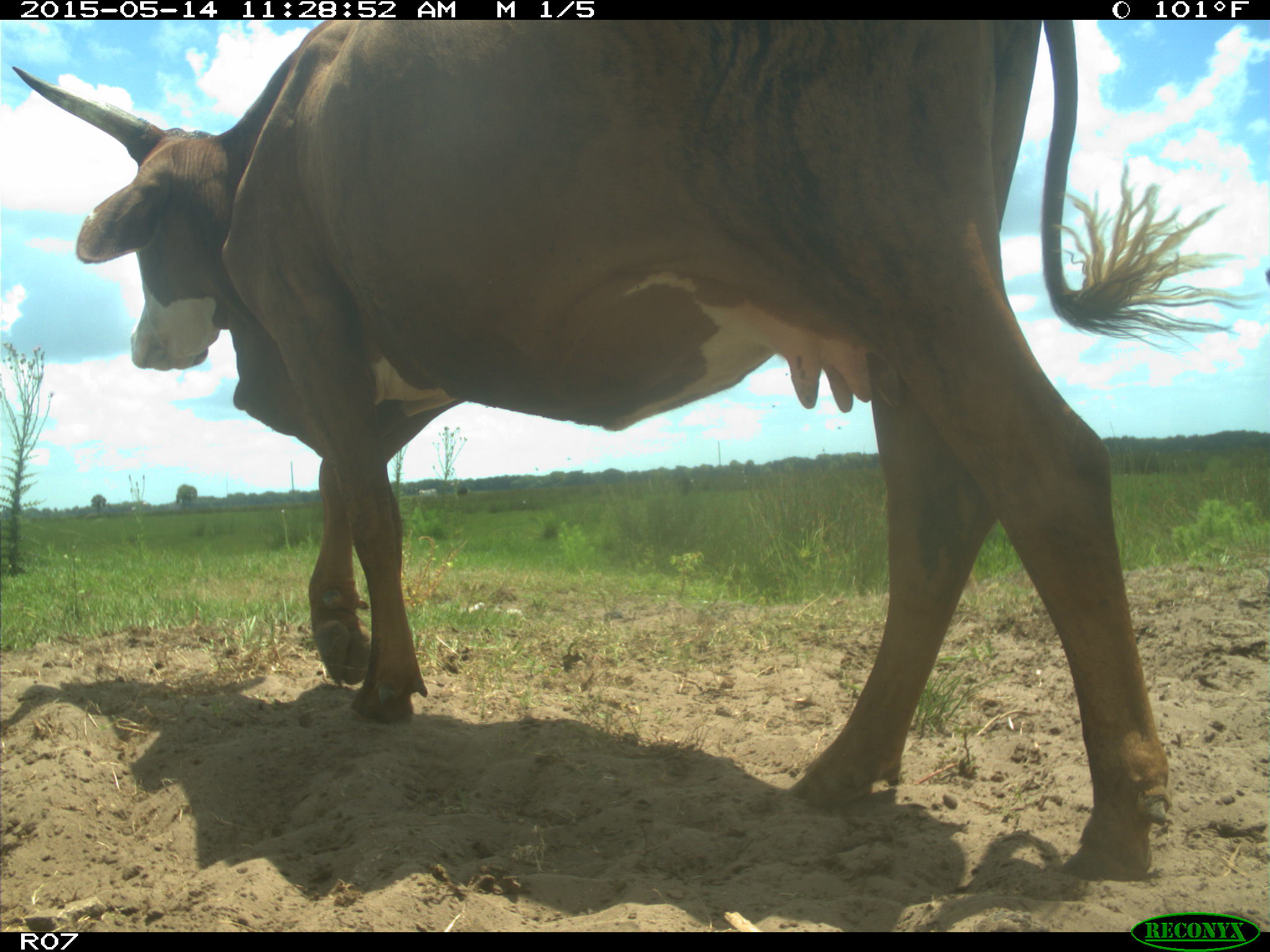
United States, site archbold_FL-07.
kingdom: Animalia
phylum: Chordata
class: Mammalia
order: Artiodactyla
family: Bovidae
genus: Bos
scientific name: Bos taurus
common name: domestic cow